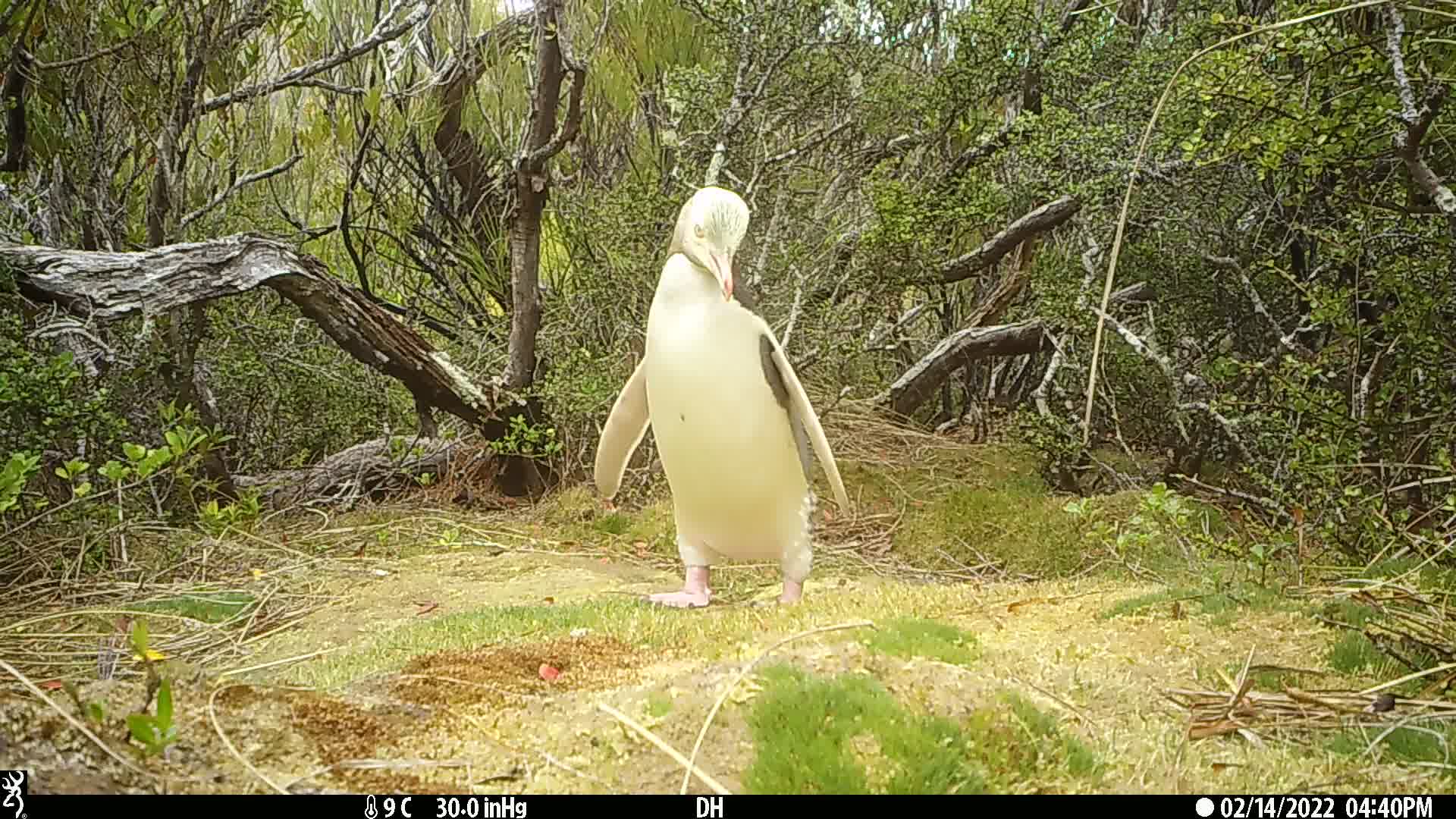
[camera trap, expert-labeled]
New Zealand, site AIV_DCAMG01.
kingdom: Animalia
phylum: Chordata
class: Aves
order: Sphenisciformes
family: Spheniscidae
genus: Megadyptes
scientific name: Megadyptes antipodes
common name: yellow-eyed penguin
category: yellow eyed penguin